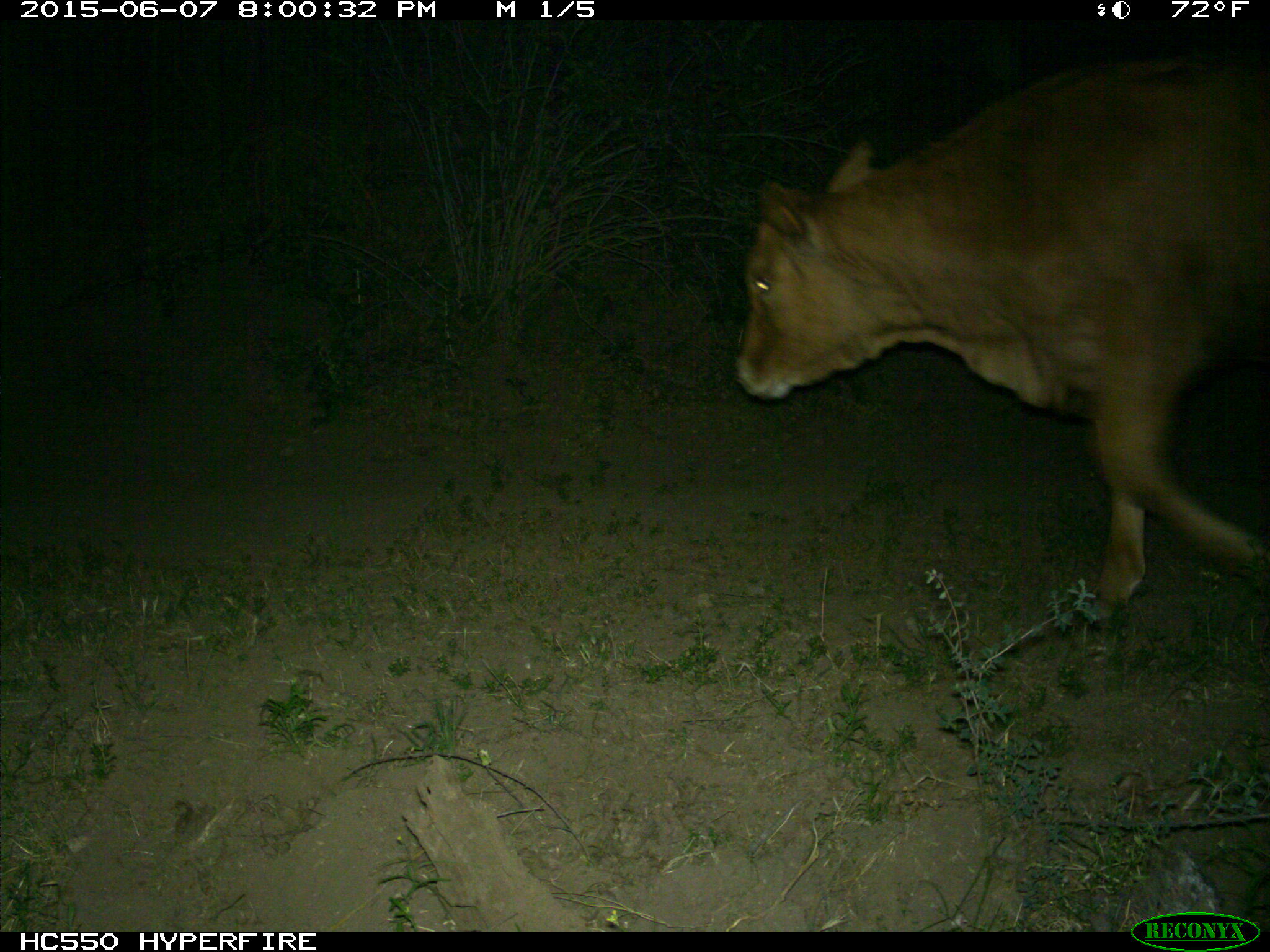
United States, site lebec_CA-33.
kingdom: Animalia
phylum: Chordata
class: Mammalia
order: Artiodactyla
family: Bovidae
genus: Bos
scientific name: Bos taurus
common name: domestic cow